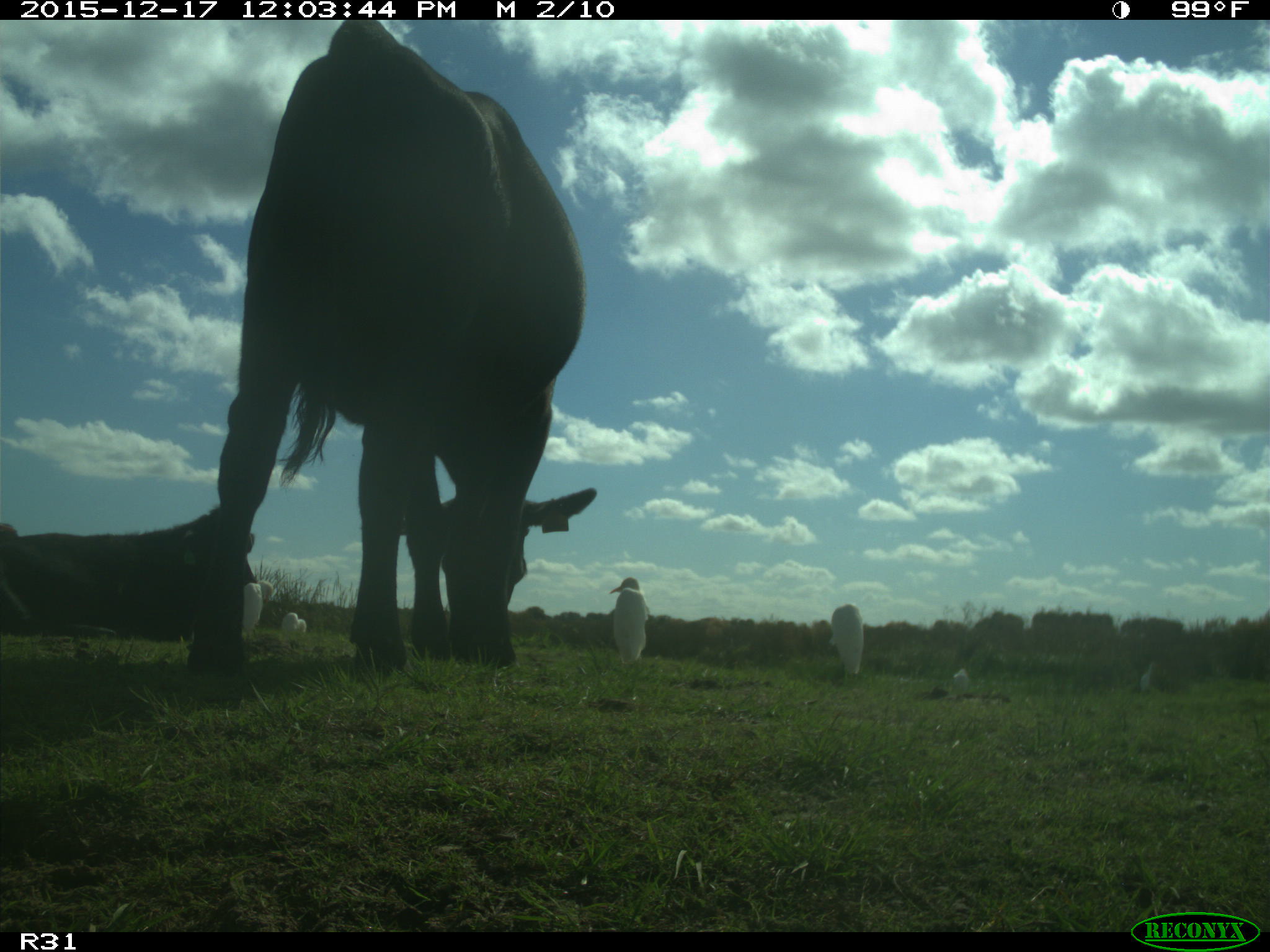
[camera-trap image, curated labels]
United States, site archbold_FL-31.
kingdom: Animalia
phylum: Chordata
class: Mammalia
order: Artiodactyla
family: Bovidae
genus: Bos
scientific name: Bos taurus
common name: domestic cow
Bos taurus (domestic cow).